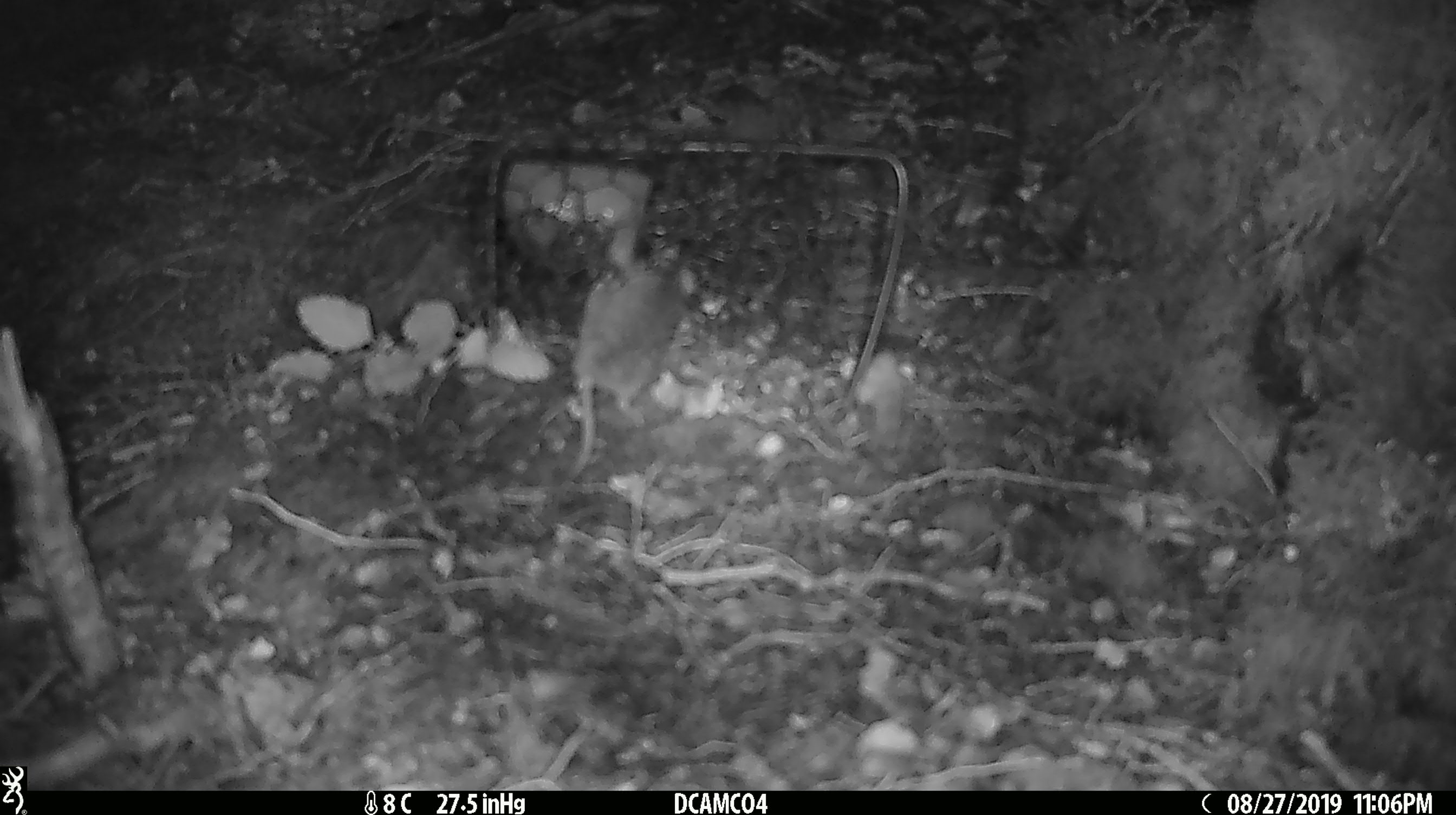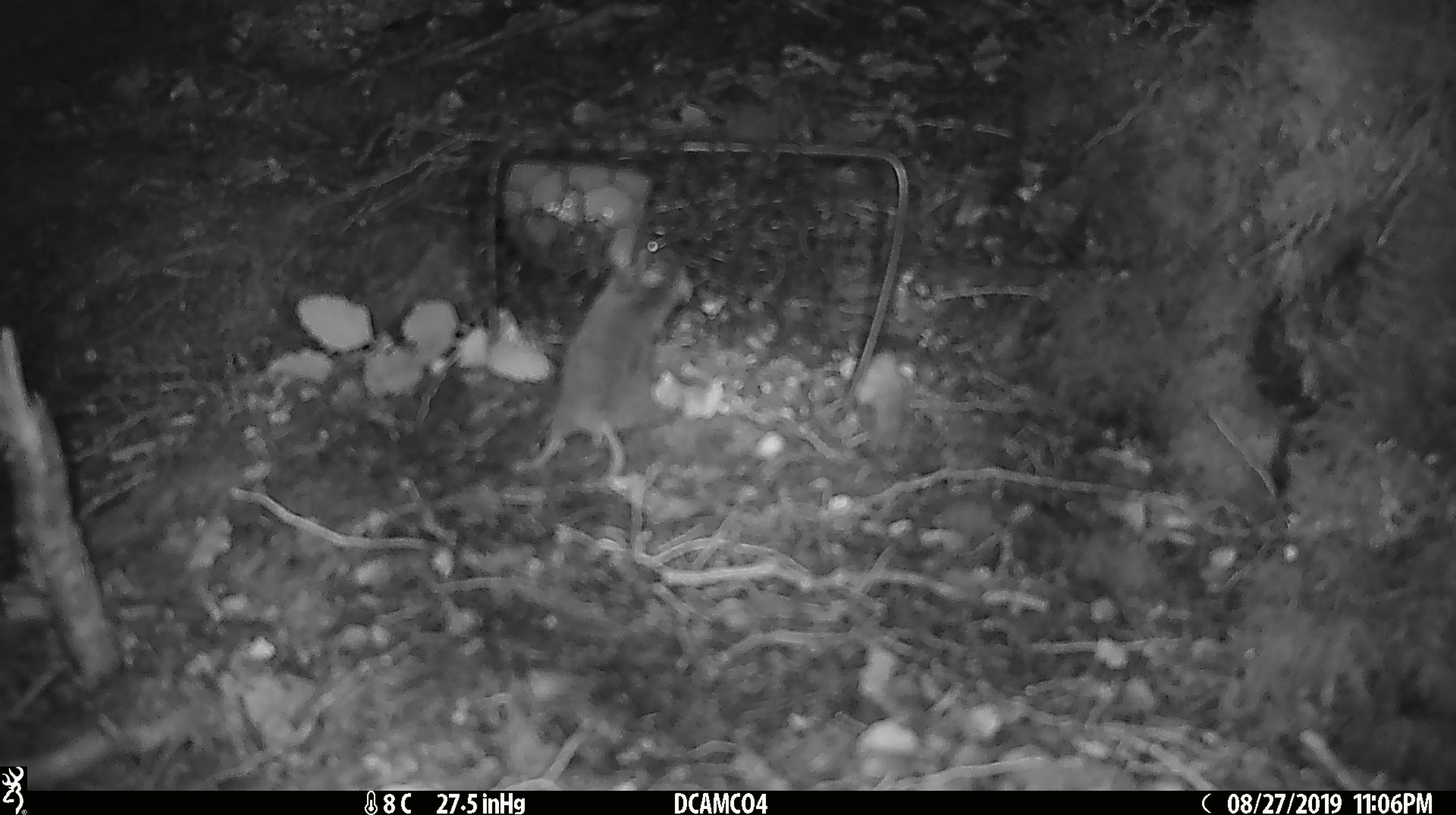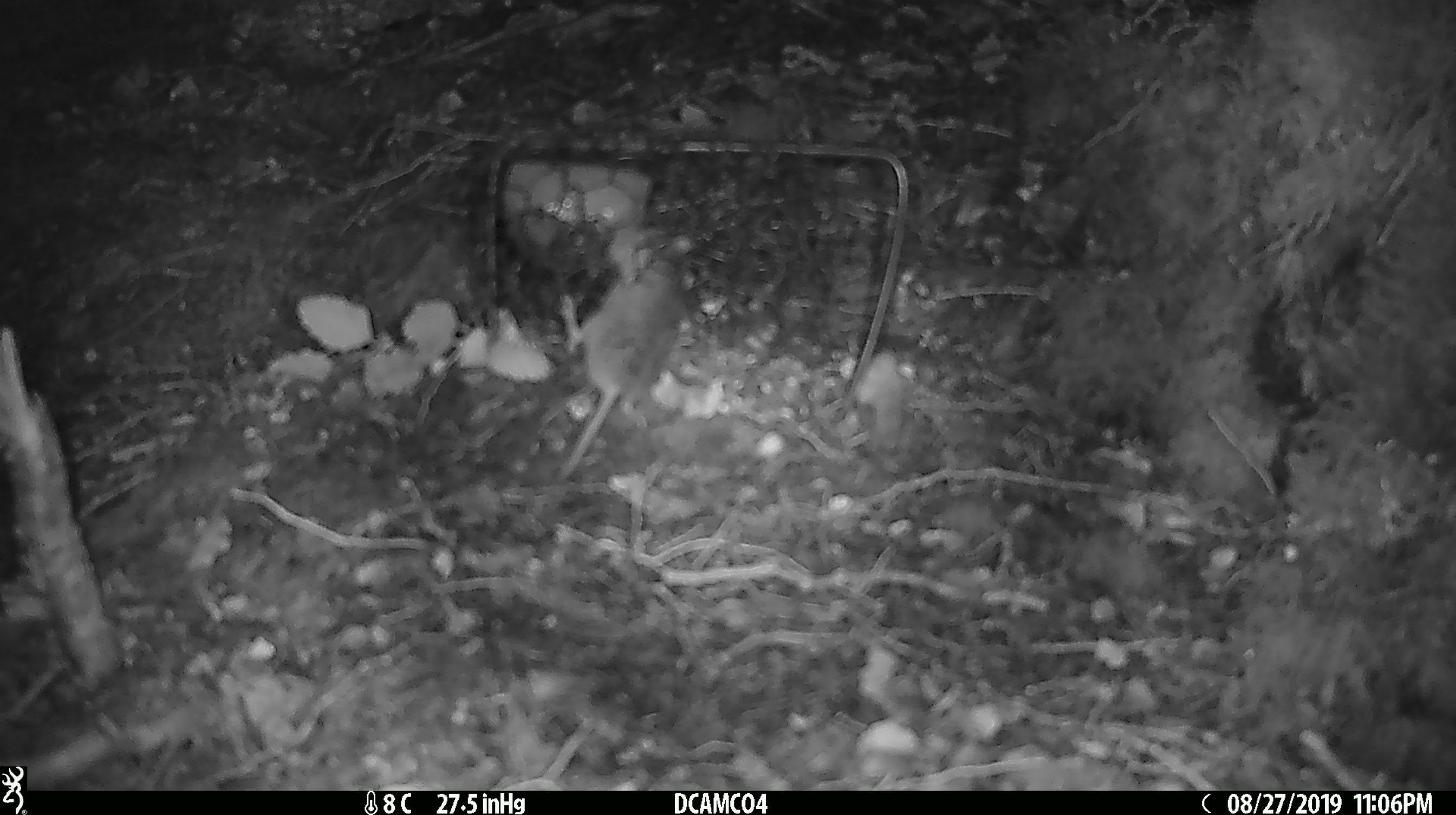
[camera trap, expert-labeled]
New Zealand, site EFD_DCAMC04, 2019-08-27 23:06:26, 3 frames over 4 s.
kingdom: Animalia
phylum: Chordata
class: Mammalia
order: Rodentia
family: Muridae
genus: Mus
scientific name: Mus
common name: mouse